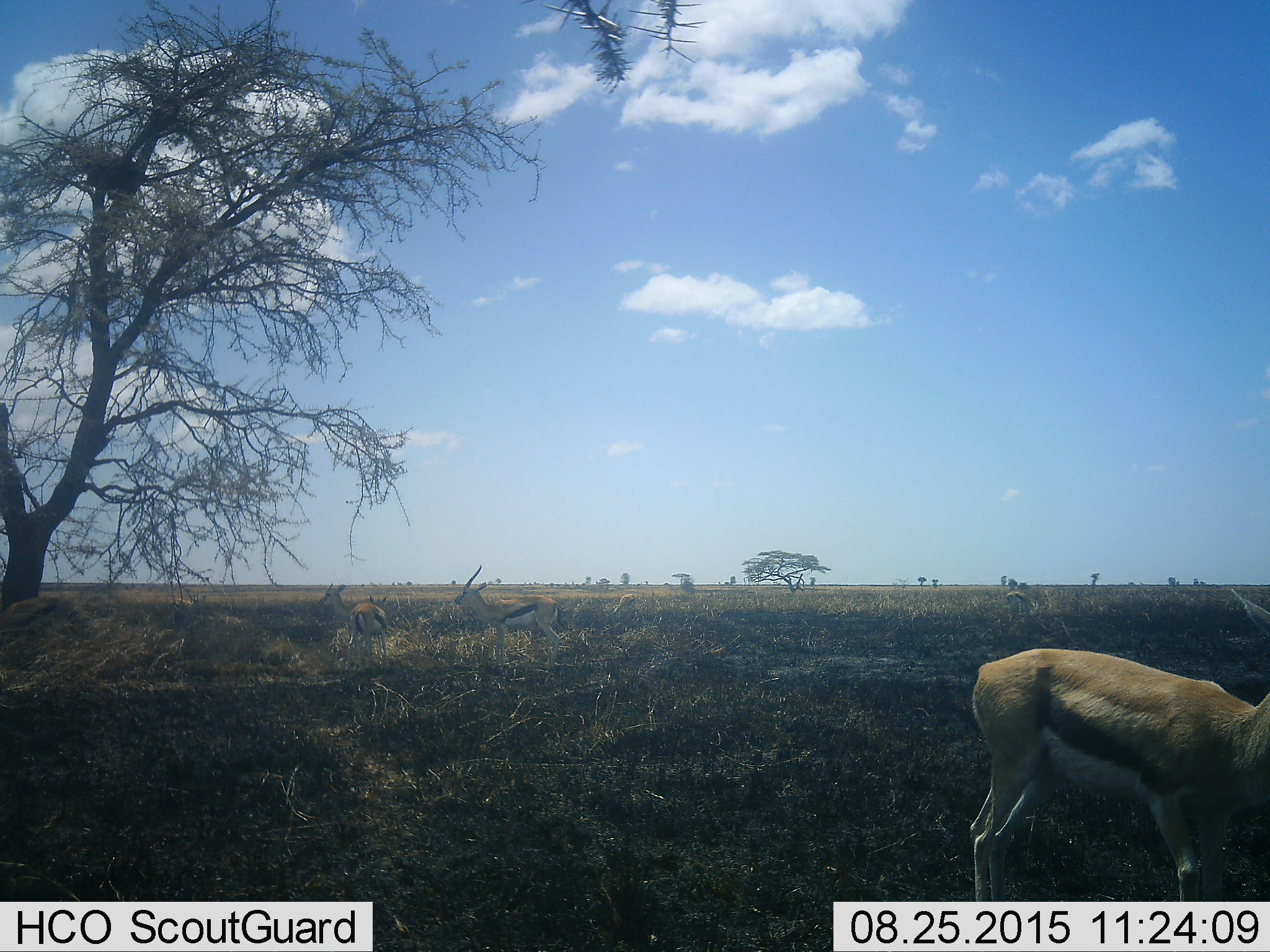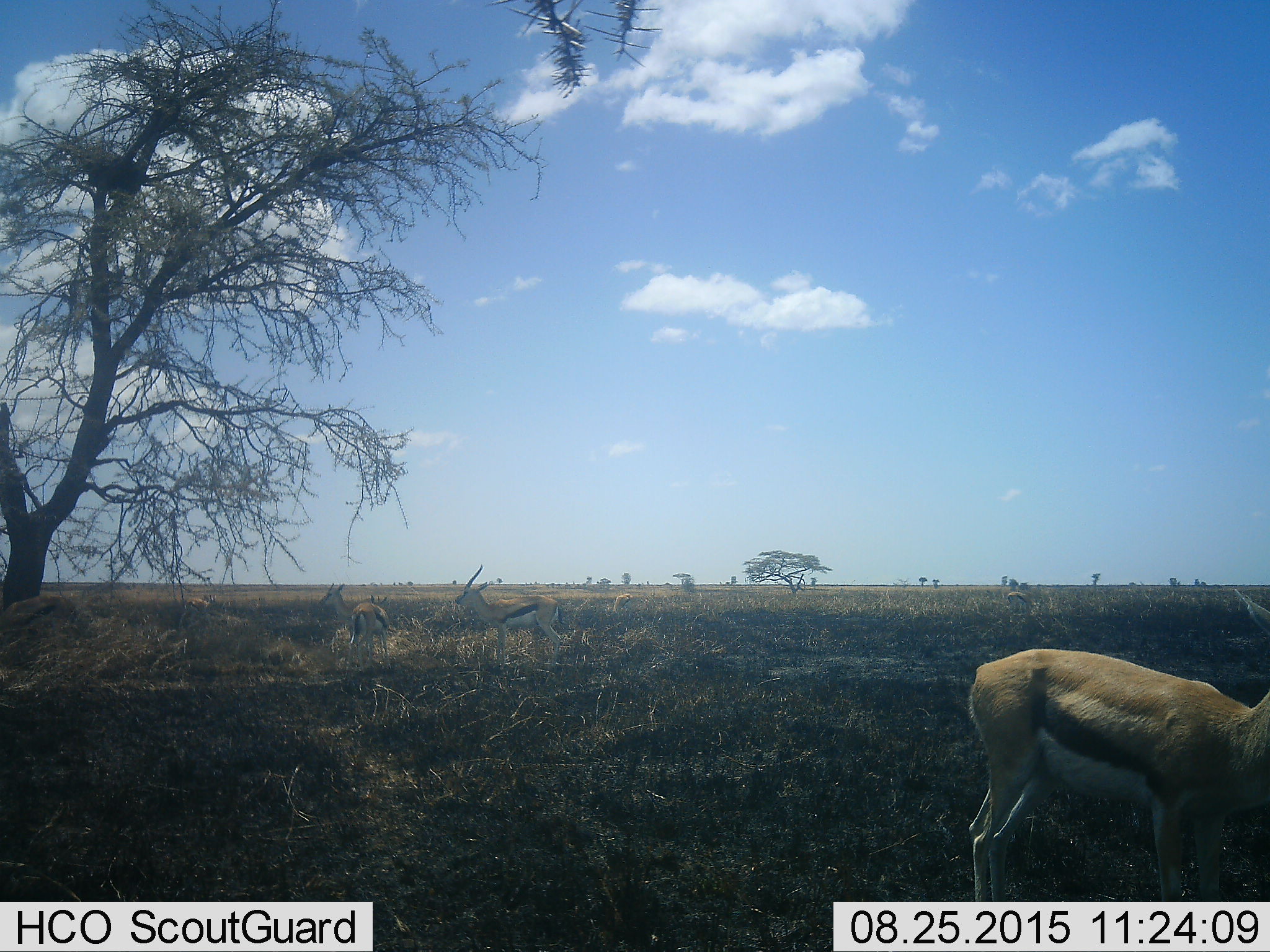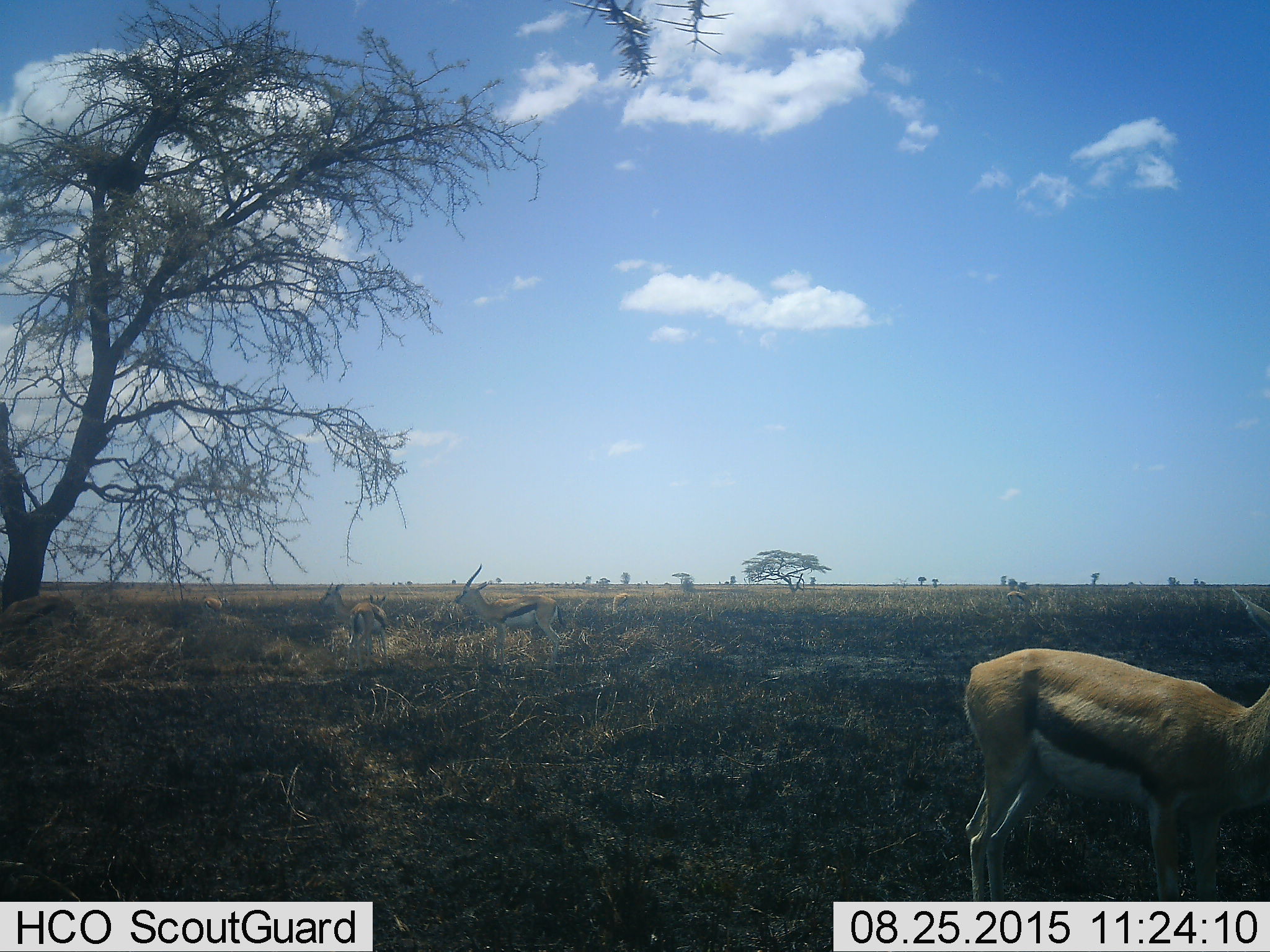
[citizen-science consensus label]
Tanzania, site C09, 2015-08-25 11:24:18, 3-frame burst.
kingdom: Animalia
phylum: Chordata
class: Mammalia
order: Artiodactyla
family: Bovidae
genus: Eudorcas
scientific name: Eudorcas thomsonii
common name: thomson's gazelle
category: gazellethomsons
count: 6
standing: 93%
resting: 13%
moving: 27%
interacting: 0%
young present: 20%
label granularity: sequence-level